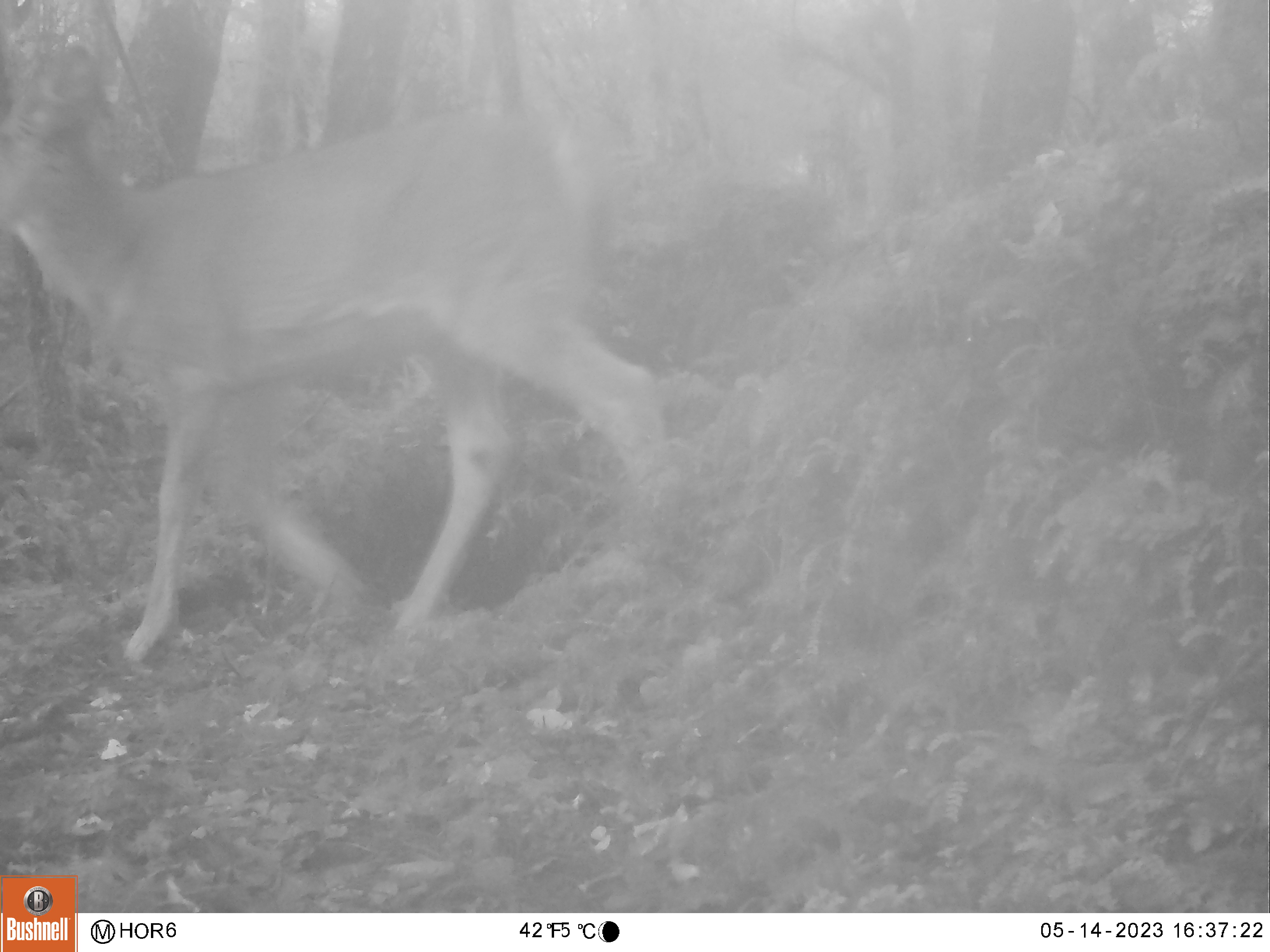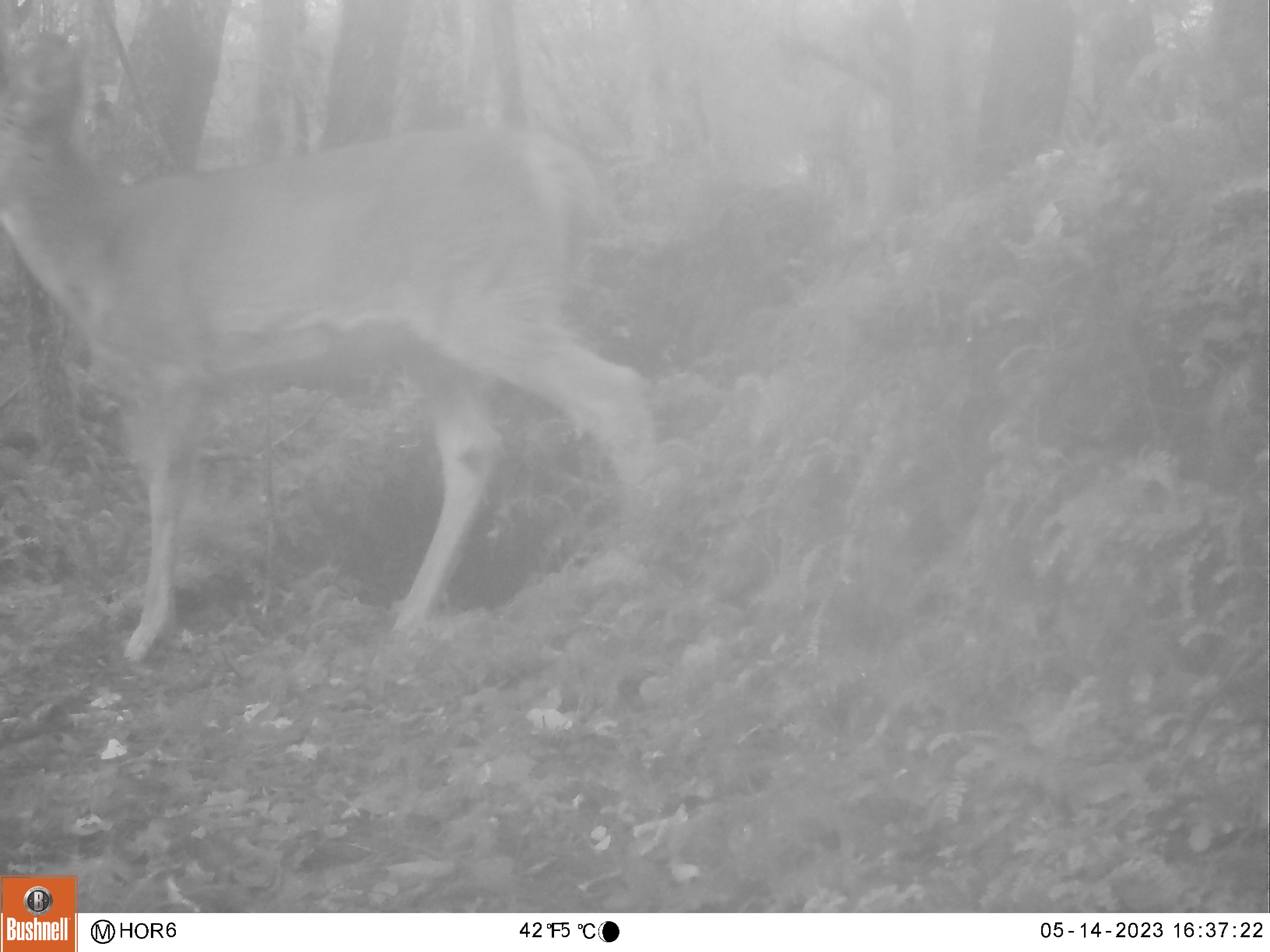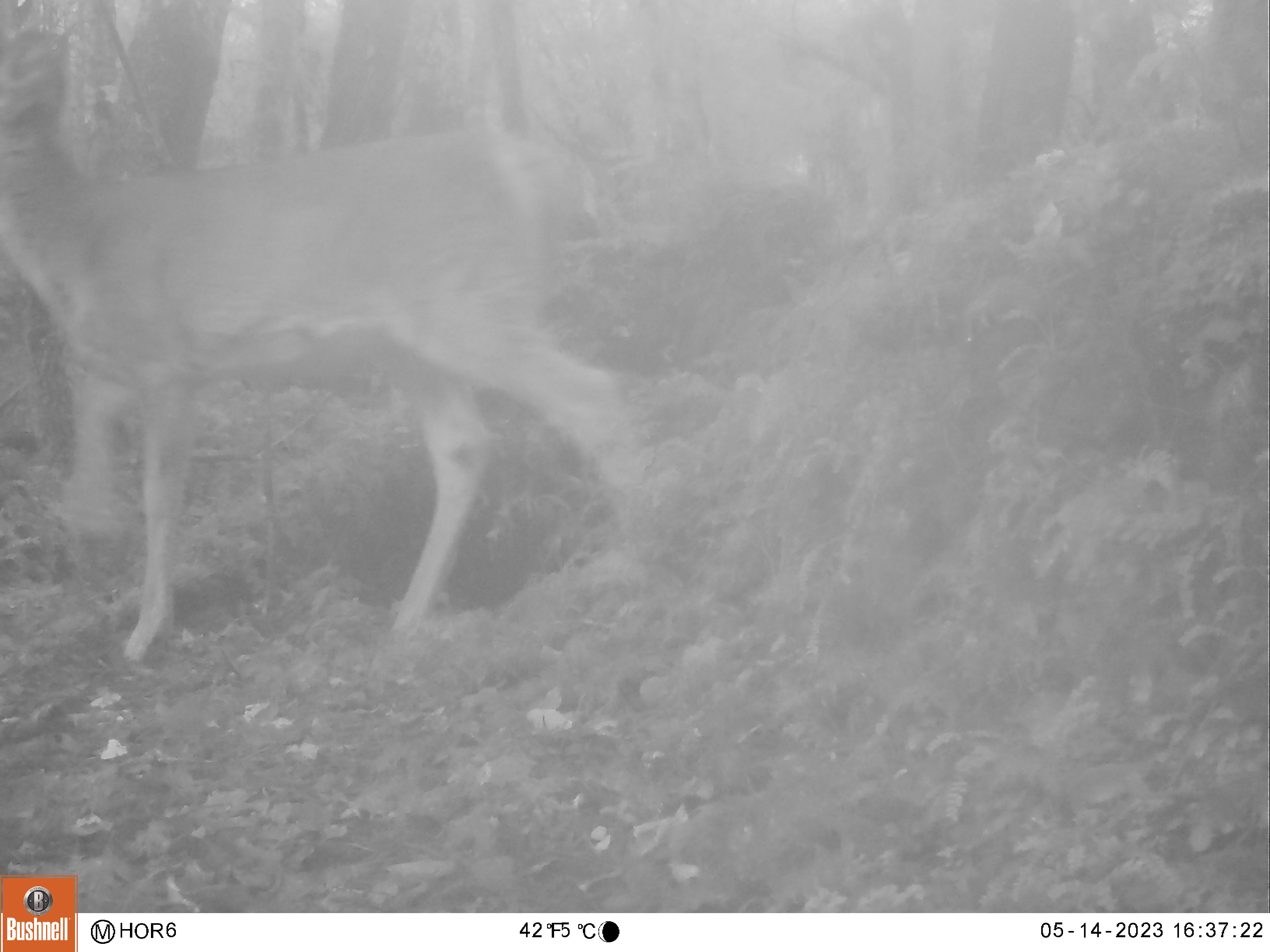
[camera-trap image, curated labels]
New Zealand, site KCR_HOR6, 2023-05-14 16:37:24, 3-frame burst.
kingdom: Animalia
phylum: Chordata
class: Mammalia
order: Artiodactyla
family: Cervidae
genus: Odocoileus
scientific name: Odocoileus virginianus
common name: white-tailed deer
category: white tailed deer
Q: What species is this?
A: White tailed deer (white-tailed deer) (Odocoileus virginianus).